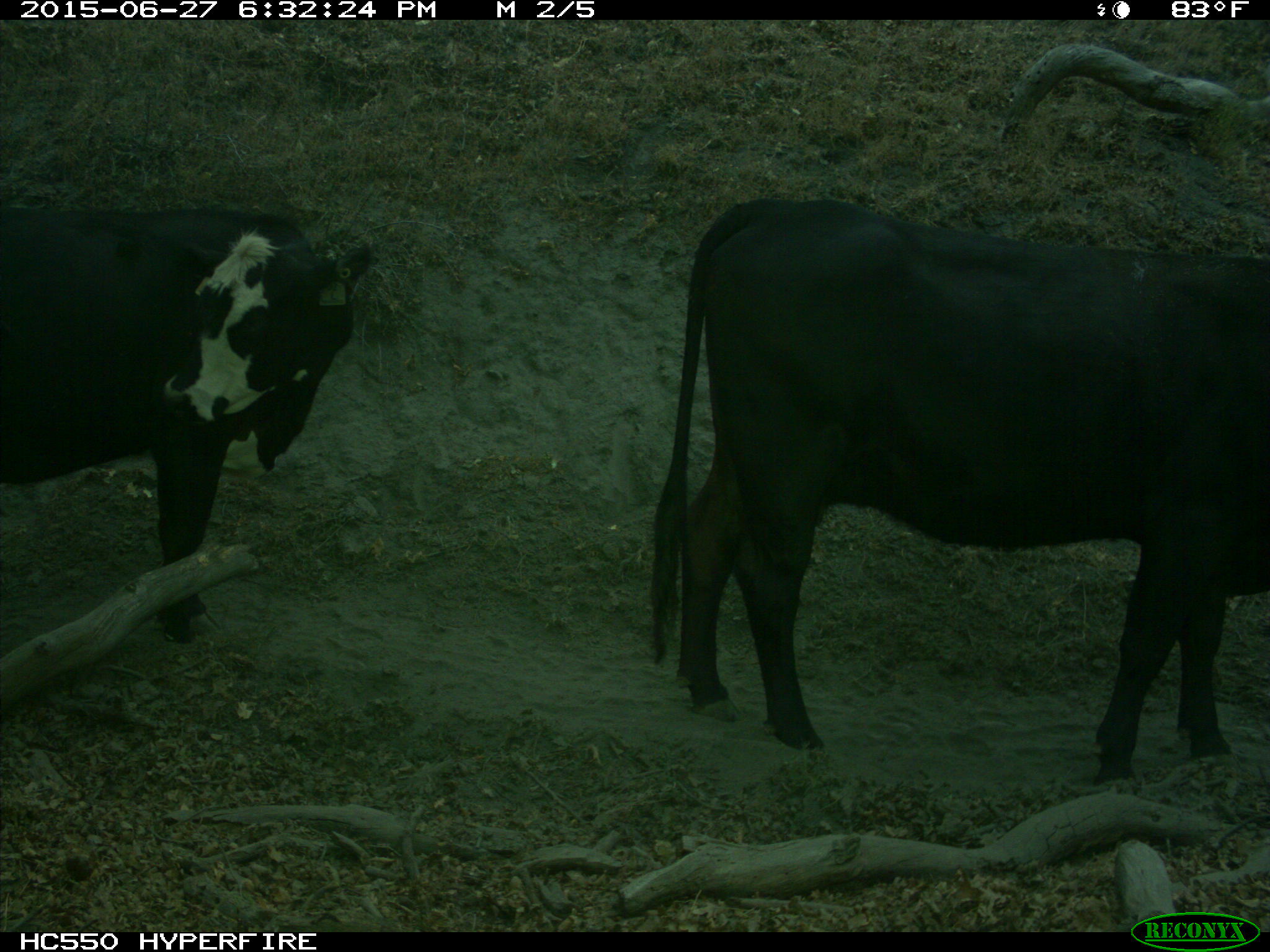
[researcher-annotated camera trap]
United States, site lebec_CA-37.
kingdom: Animalia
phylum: Chordata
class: Mammalia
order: Artiodactyla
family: Bovidae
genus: Bos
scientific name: Bos taurus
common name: domestic cow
Bos taurus (domestic cow).